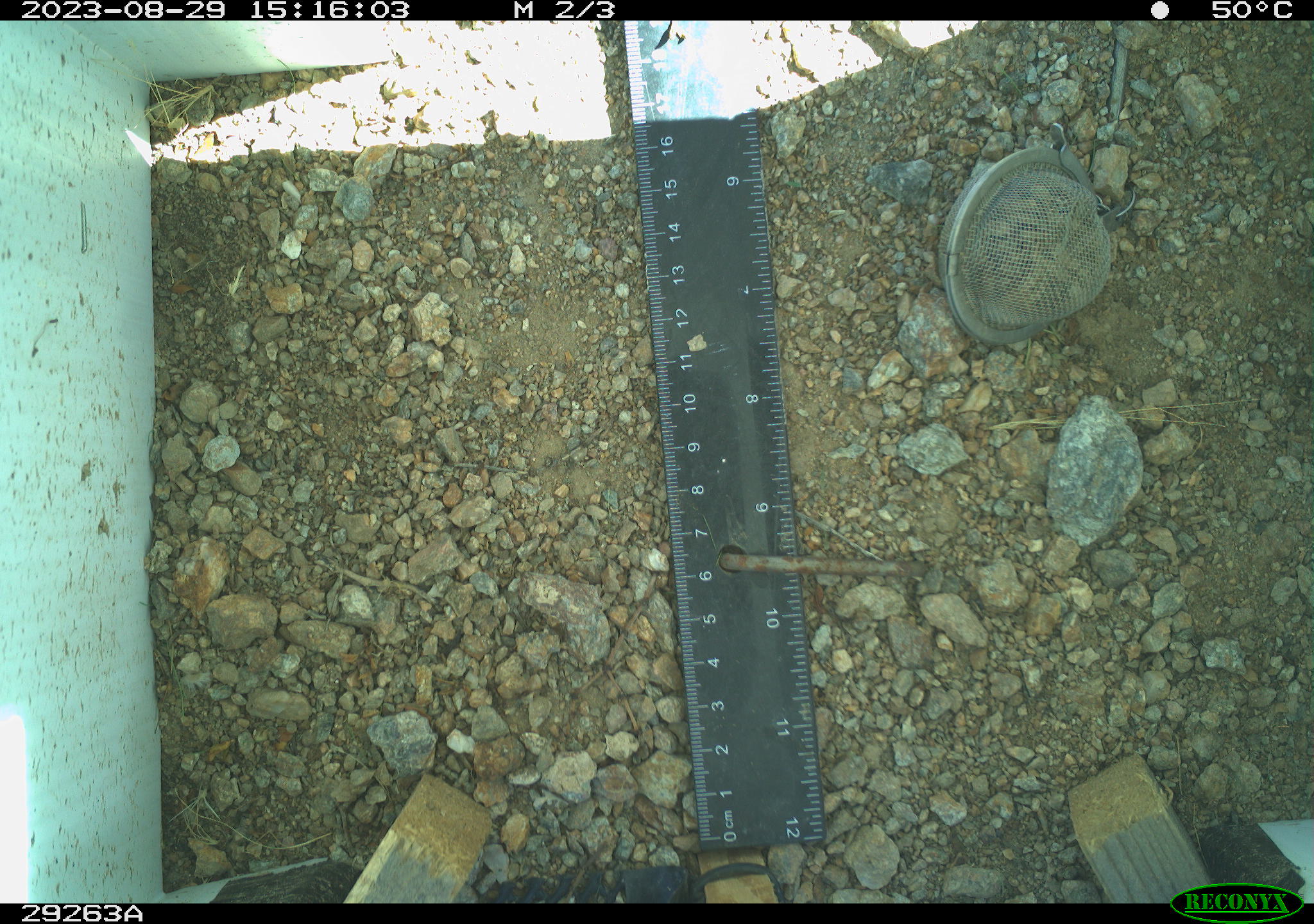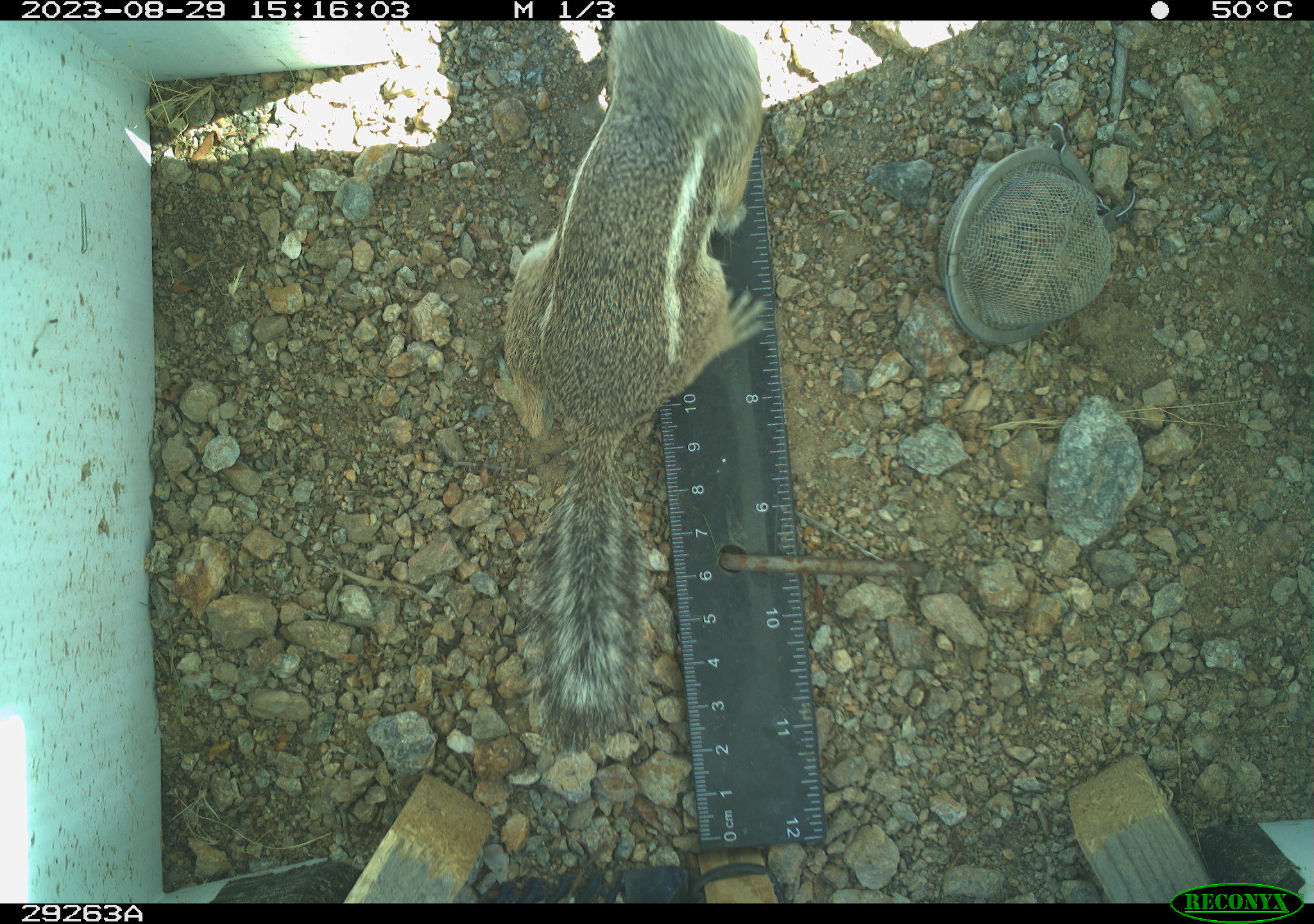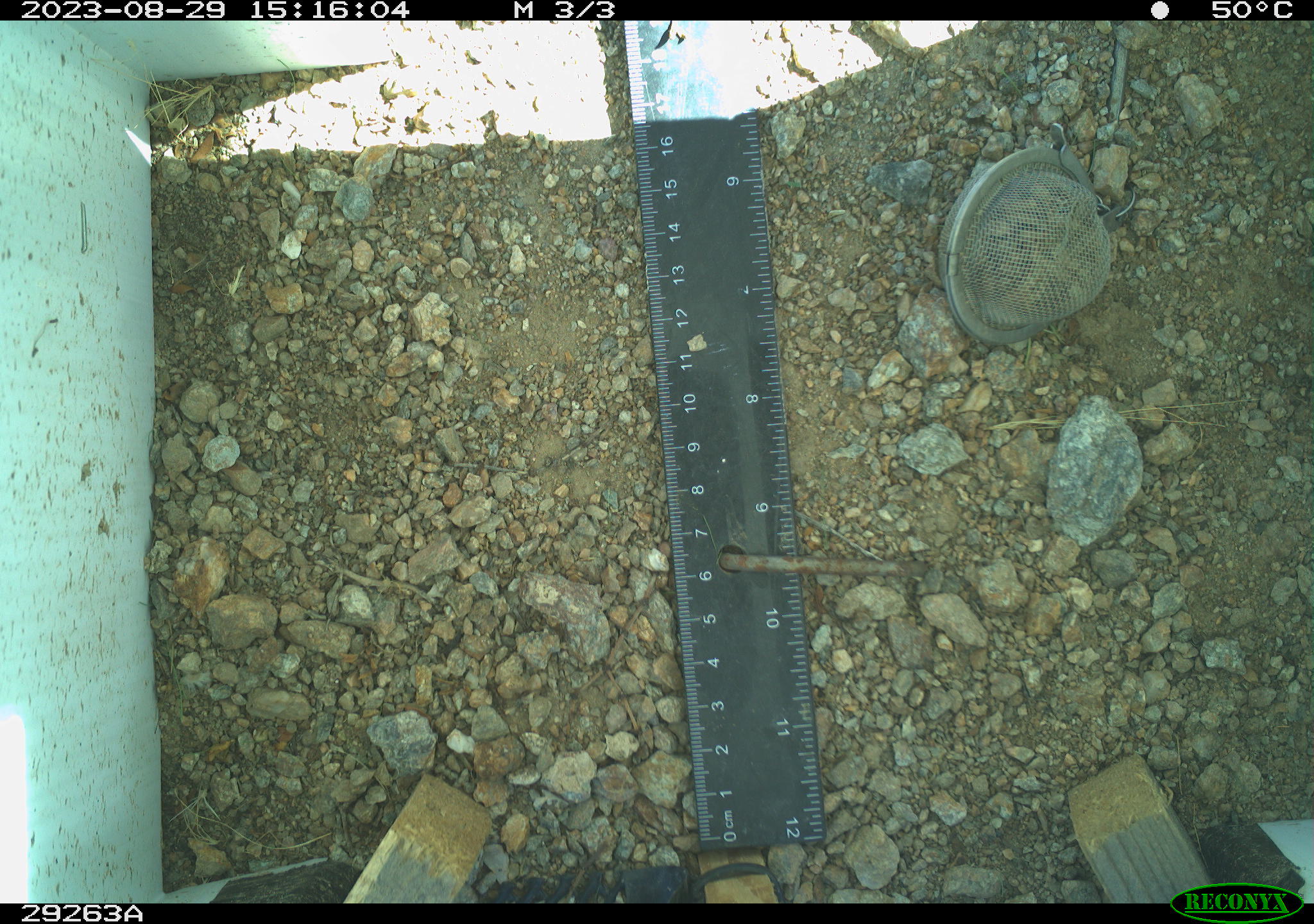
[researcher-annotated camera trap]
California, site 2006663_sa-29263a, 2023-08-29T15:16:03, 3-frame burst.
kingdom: Animalia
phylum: Chordata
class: Mammalia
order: Rodentia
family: Sciuridae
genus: Ammospermophilus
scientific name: Ammospermophilus leucurus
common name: white-tailed antelope squirrel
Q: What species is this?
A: White-tailed antelope squirrel (Ammospermophilus leucurus).